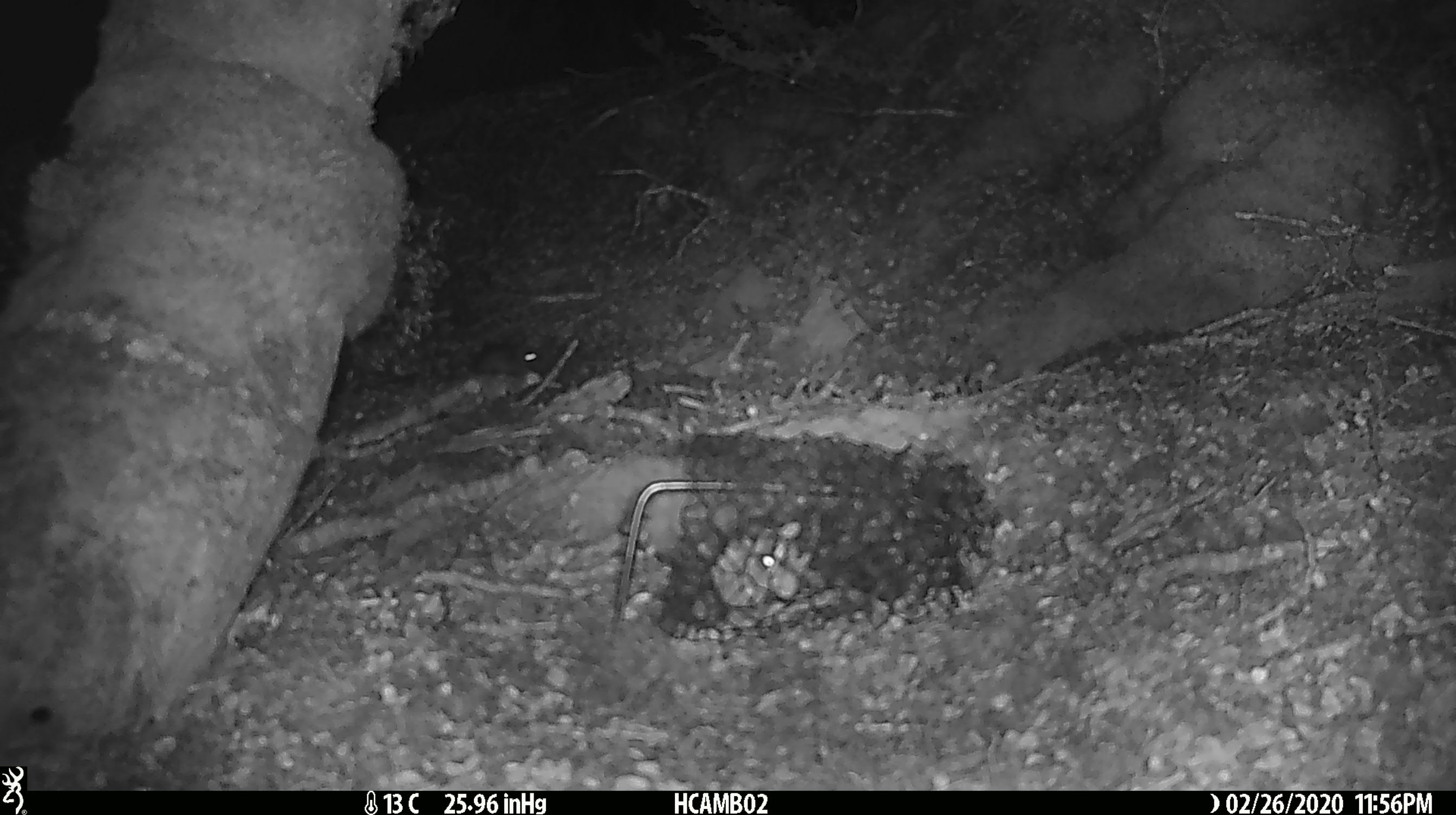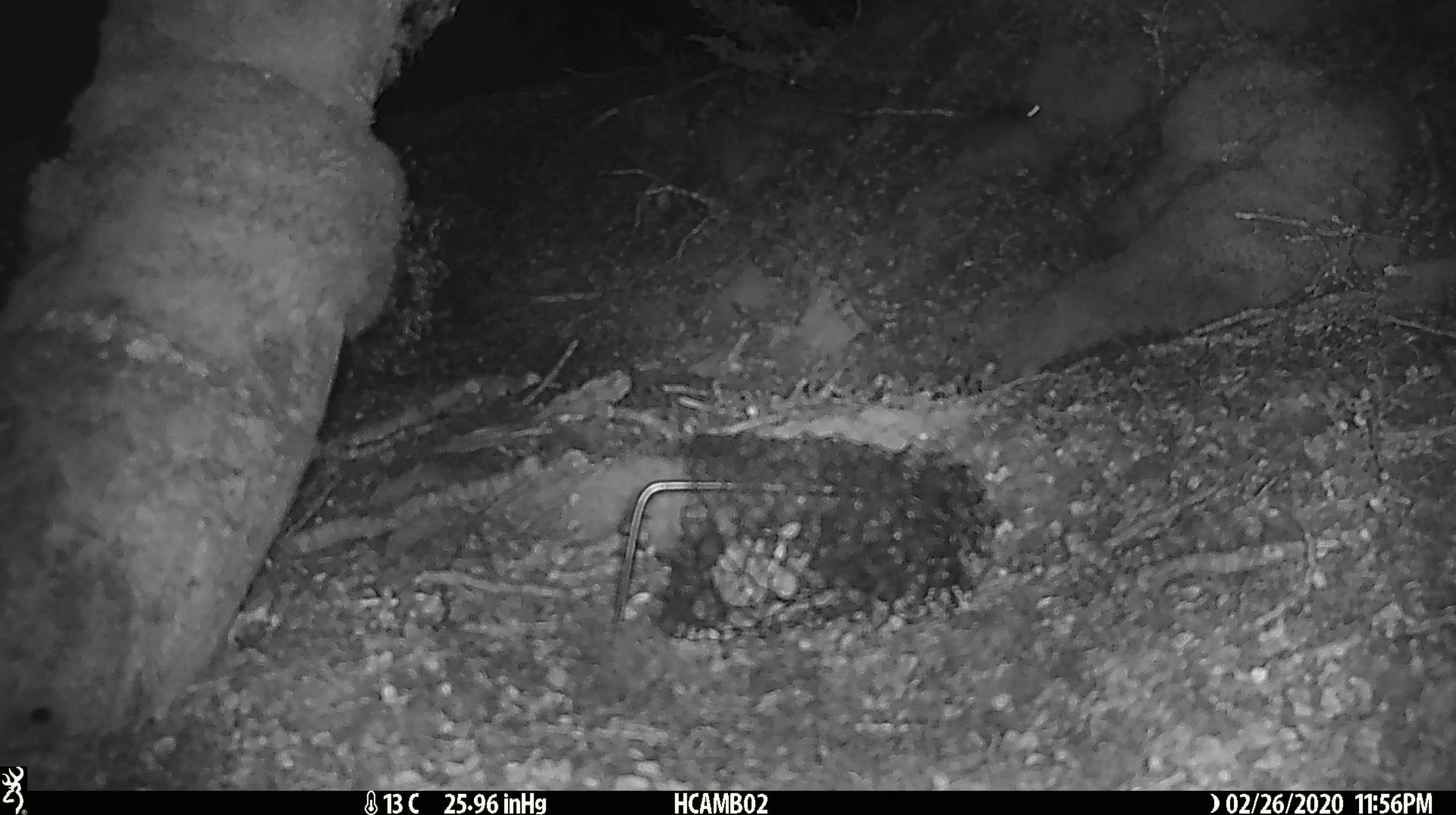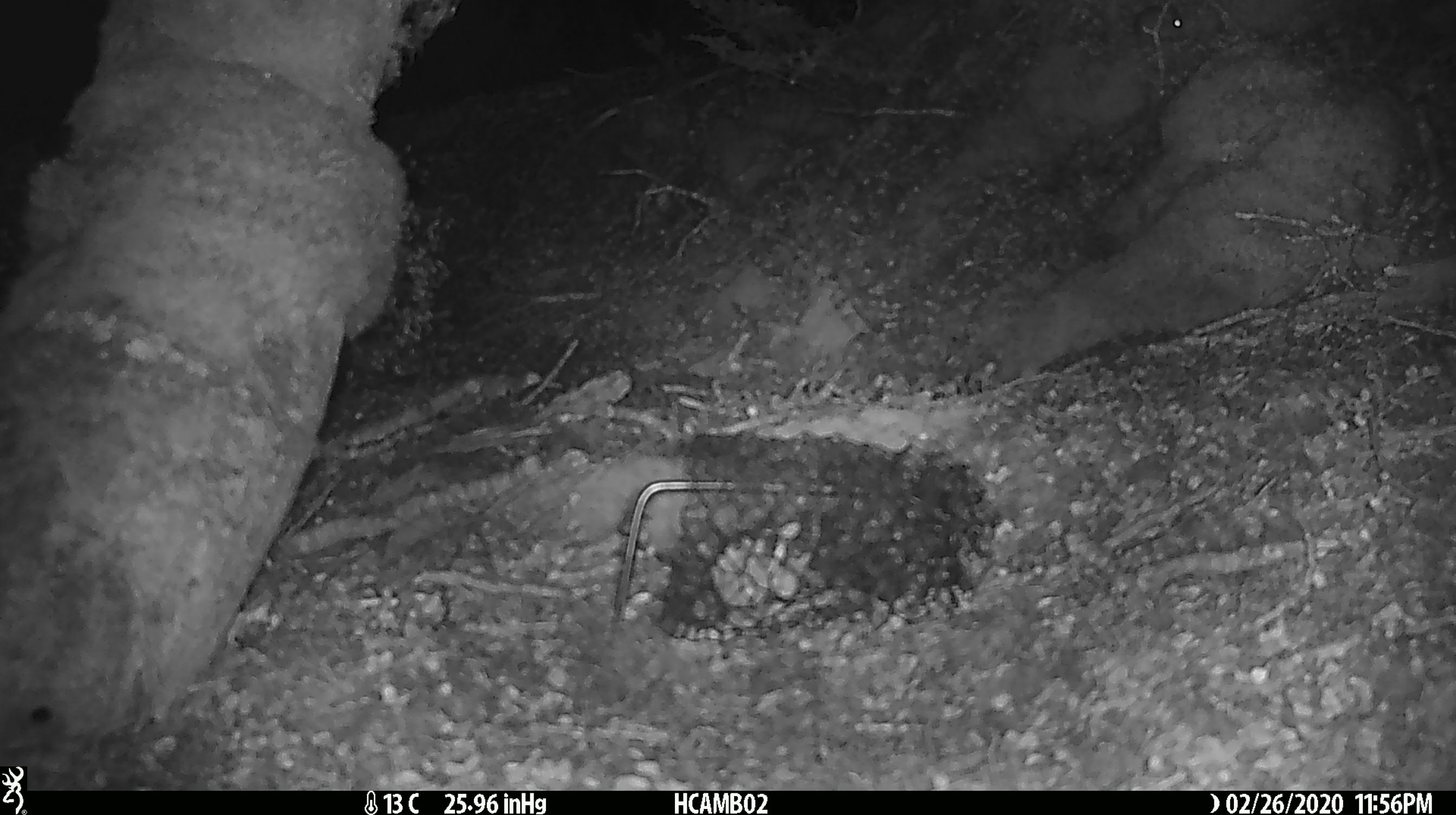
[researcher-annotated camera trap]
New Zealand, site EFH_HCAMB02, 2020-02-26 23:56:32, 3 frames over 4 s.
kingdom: Animalia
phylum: Chordata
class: Mammalia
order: Rodentia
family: Muridae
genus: Mus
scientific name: Mus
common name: mouse